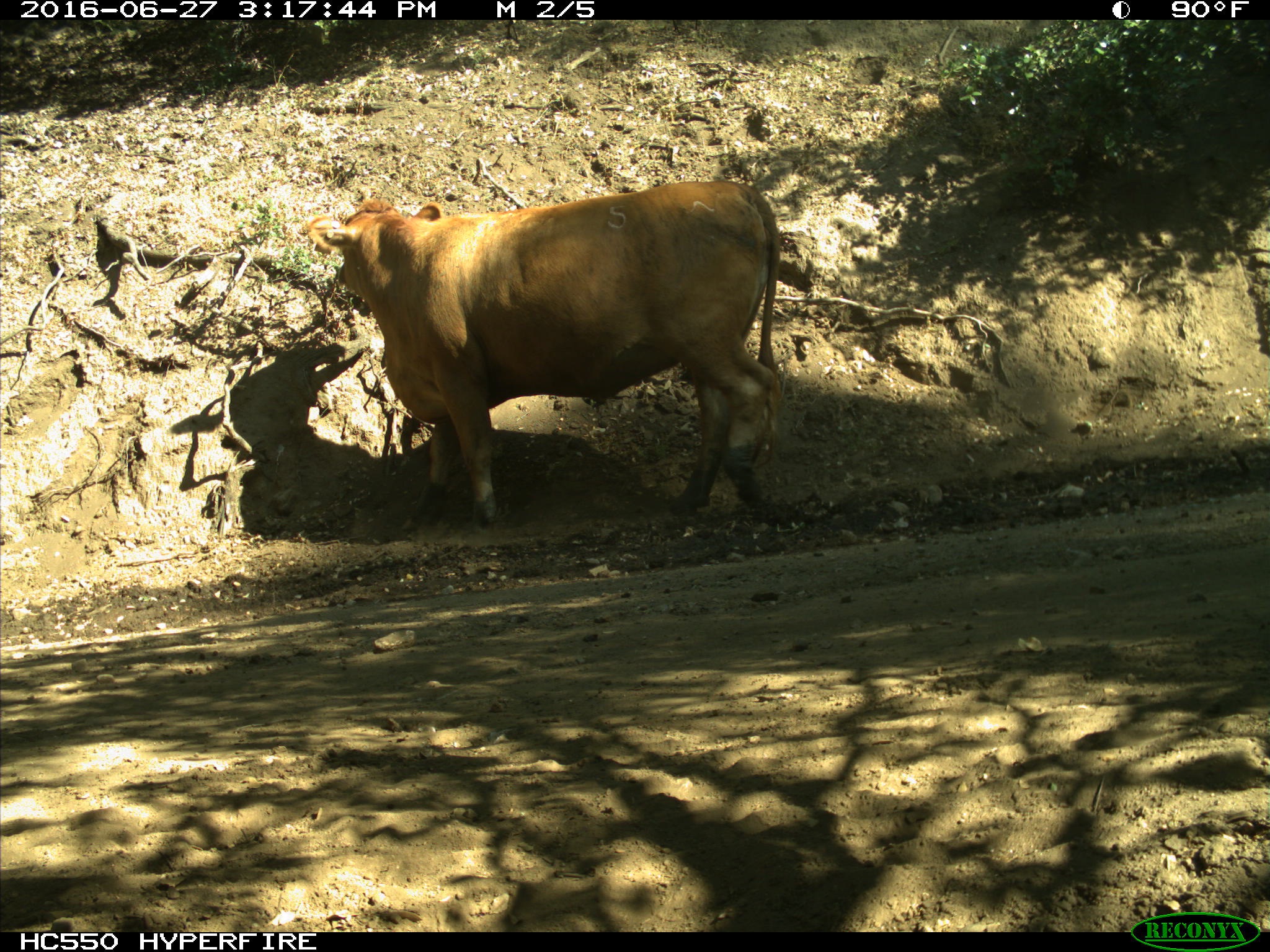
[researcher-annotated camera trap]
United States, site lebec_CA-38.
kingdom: Animalia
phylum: Chordata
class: Mammalia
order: Artiodactyla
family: Bovidae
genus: Bos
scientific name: Bos taurus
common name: domestic cow